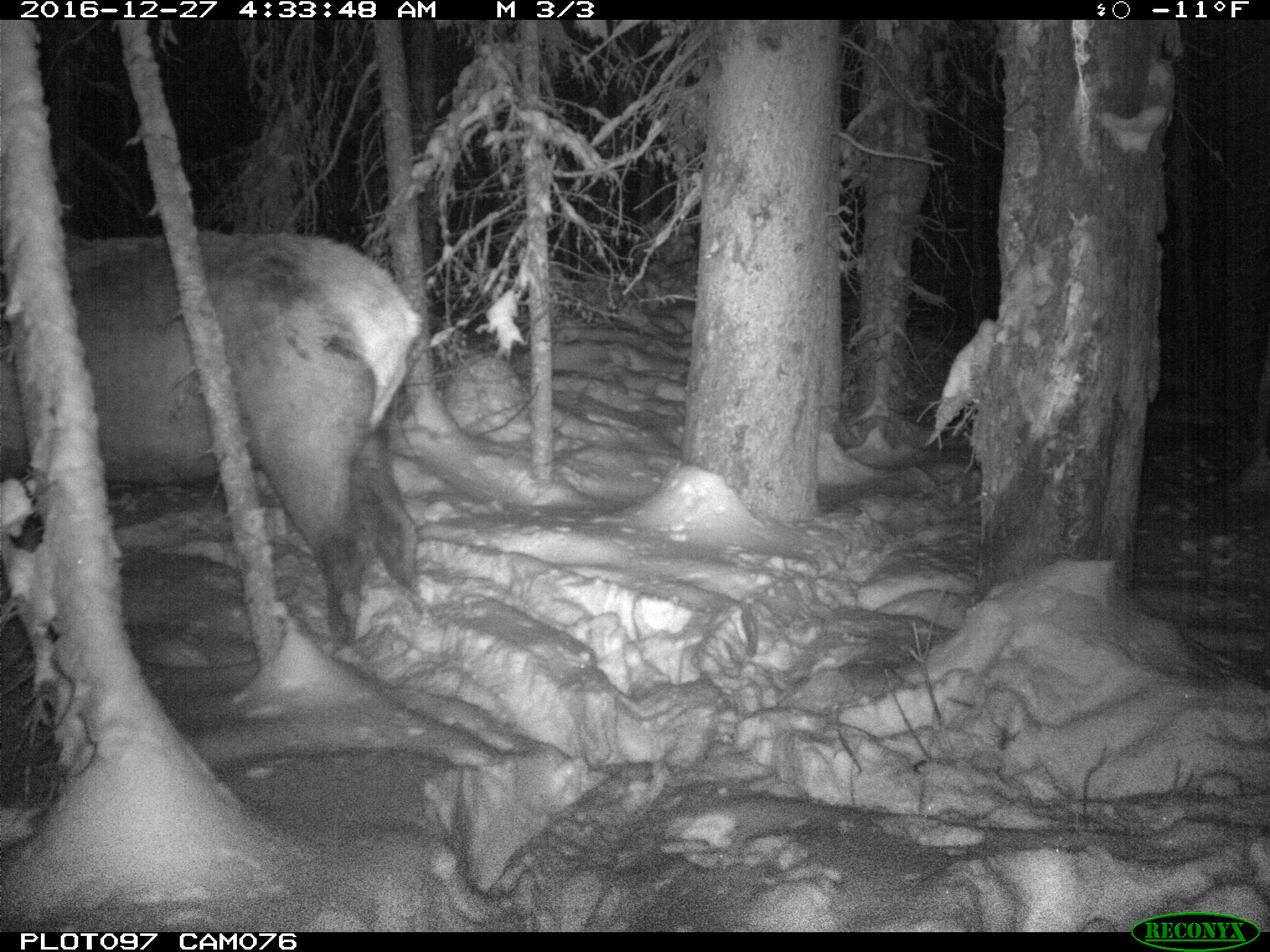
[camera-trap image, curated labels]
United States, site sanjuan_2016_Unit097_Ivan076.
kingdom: Animalia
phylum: Chordata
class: Mammalia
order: Artiodactyla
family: Cervidae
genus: Cervus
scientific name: Cervus elaphus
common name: red deer